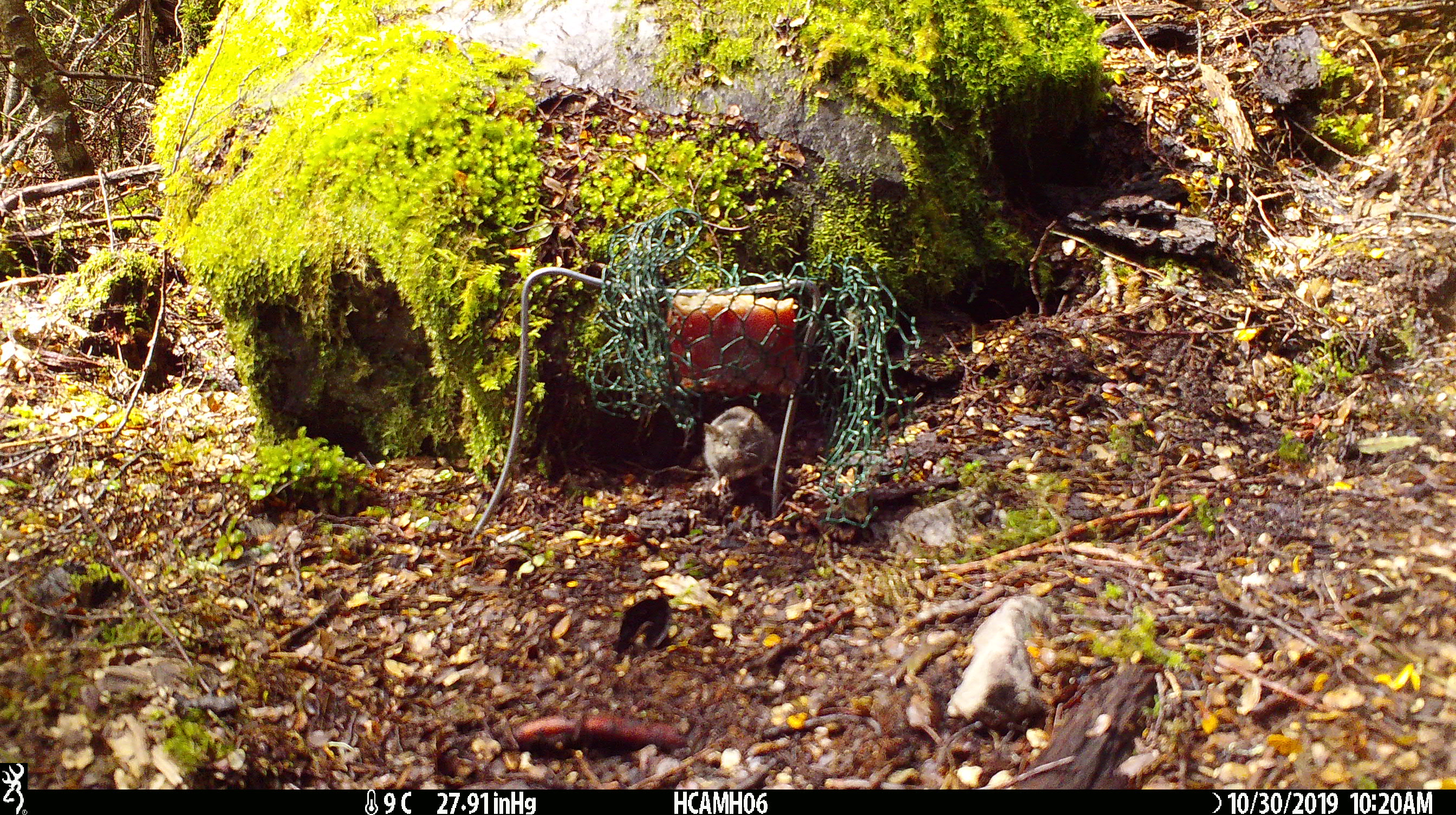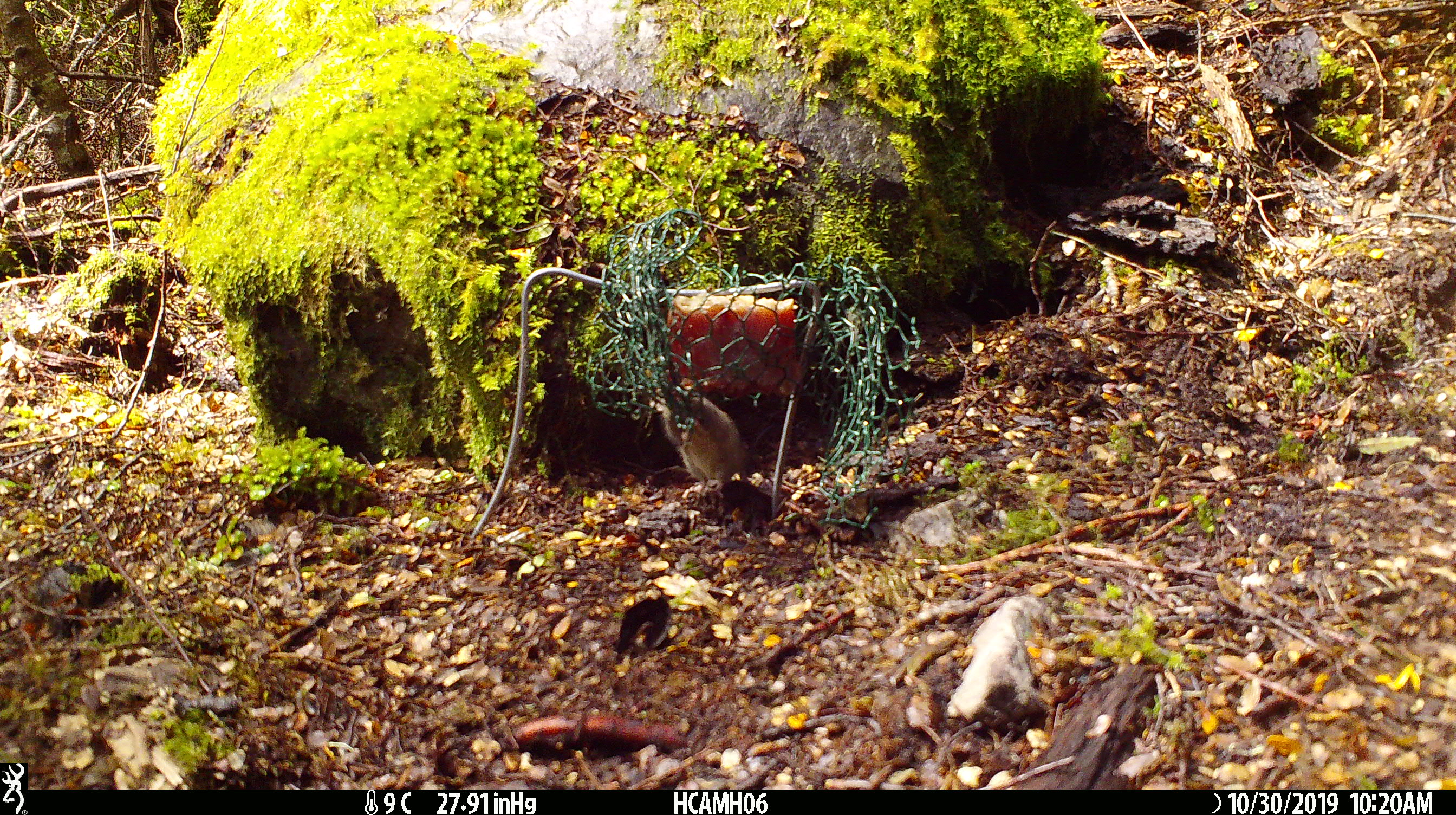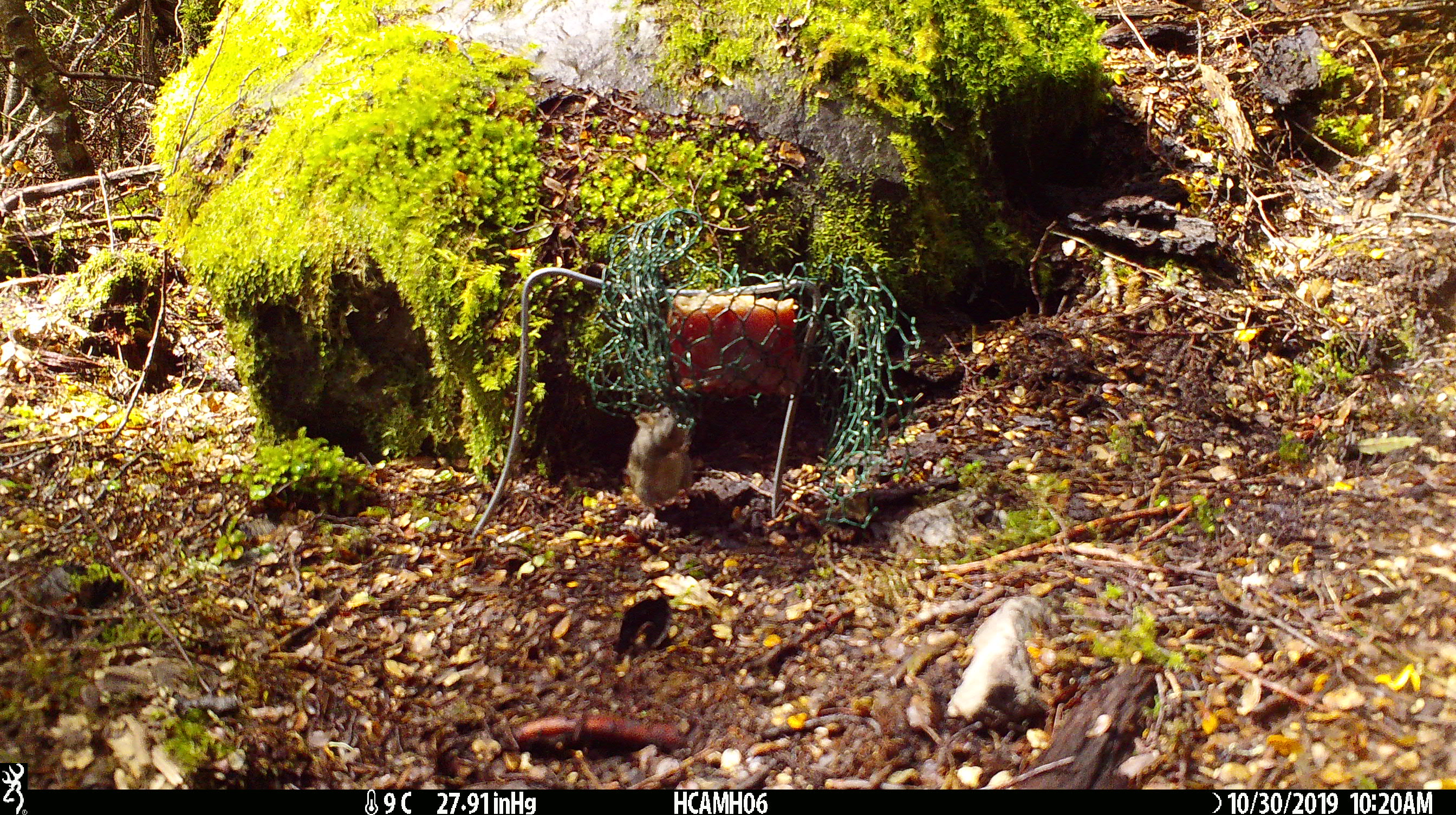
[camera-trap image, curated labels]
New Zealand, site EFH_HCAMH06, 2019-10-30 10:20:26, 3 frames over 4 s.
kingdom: Animalia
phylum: Chordata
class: Mammalia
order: Rodentia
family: Muridae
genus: Mus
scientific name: Mus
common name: mouse